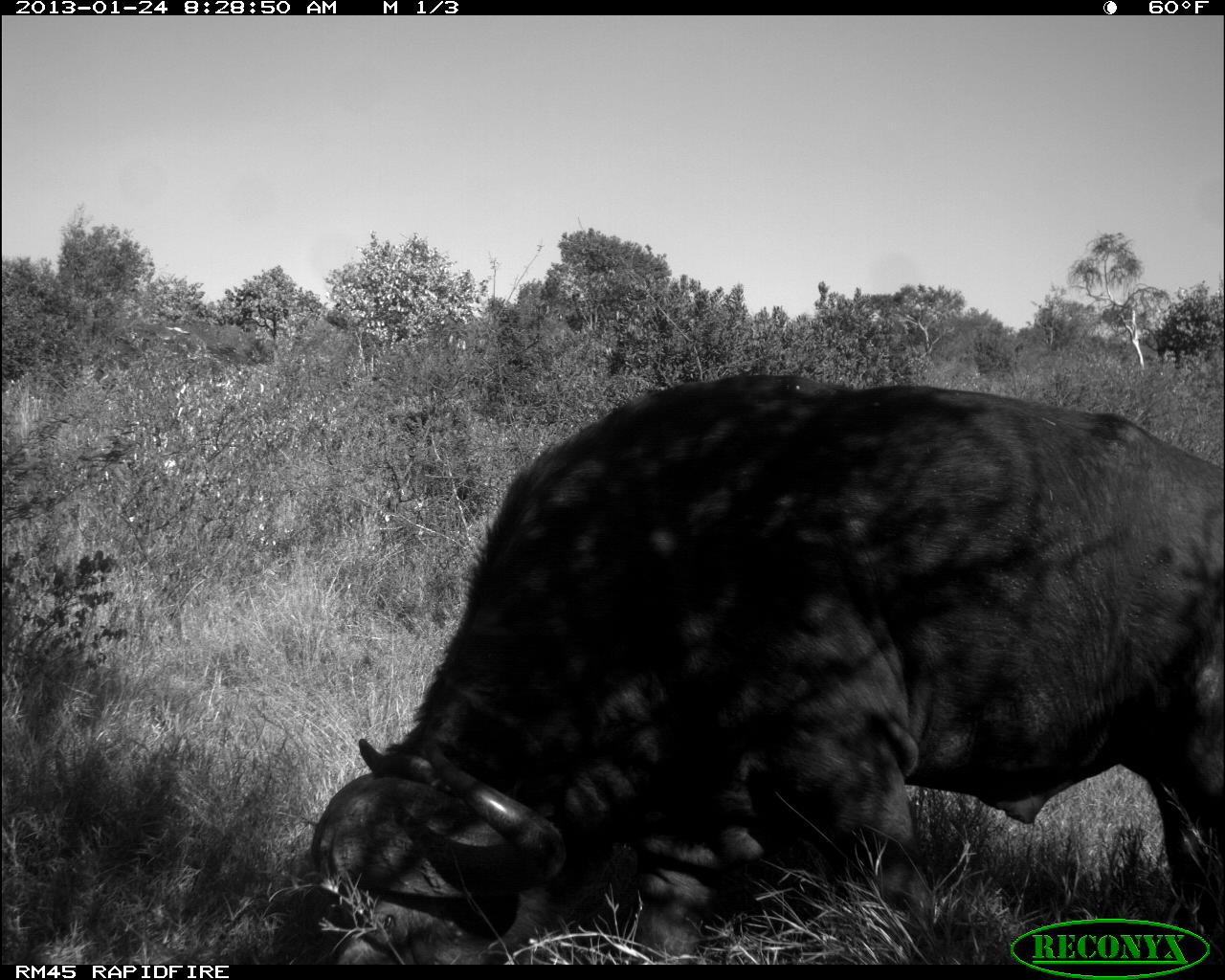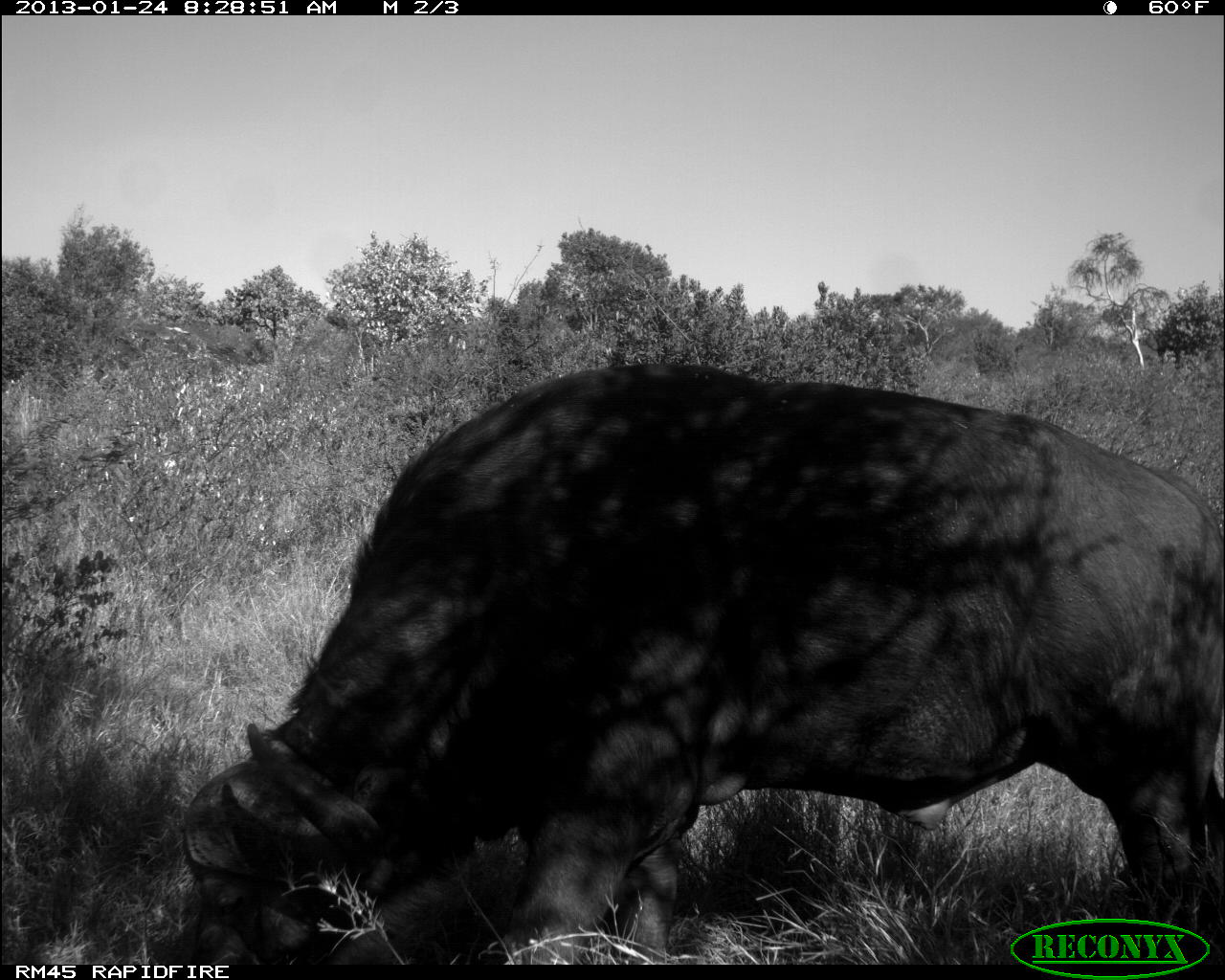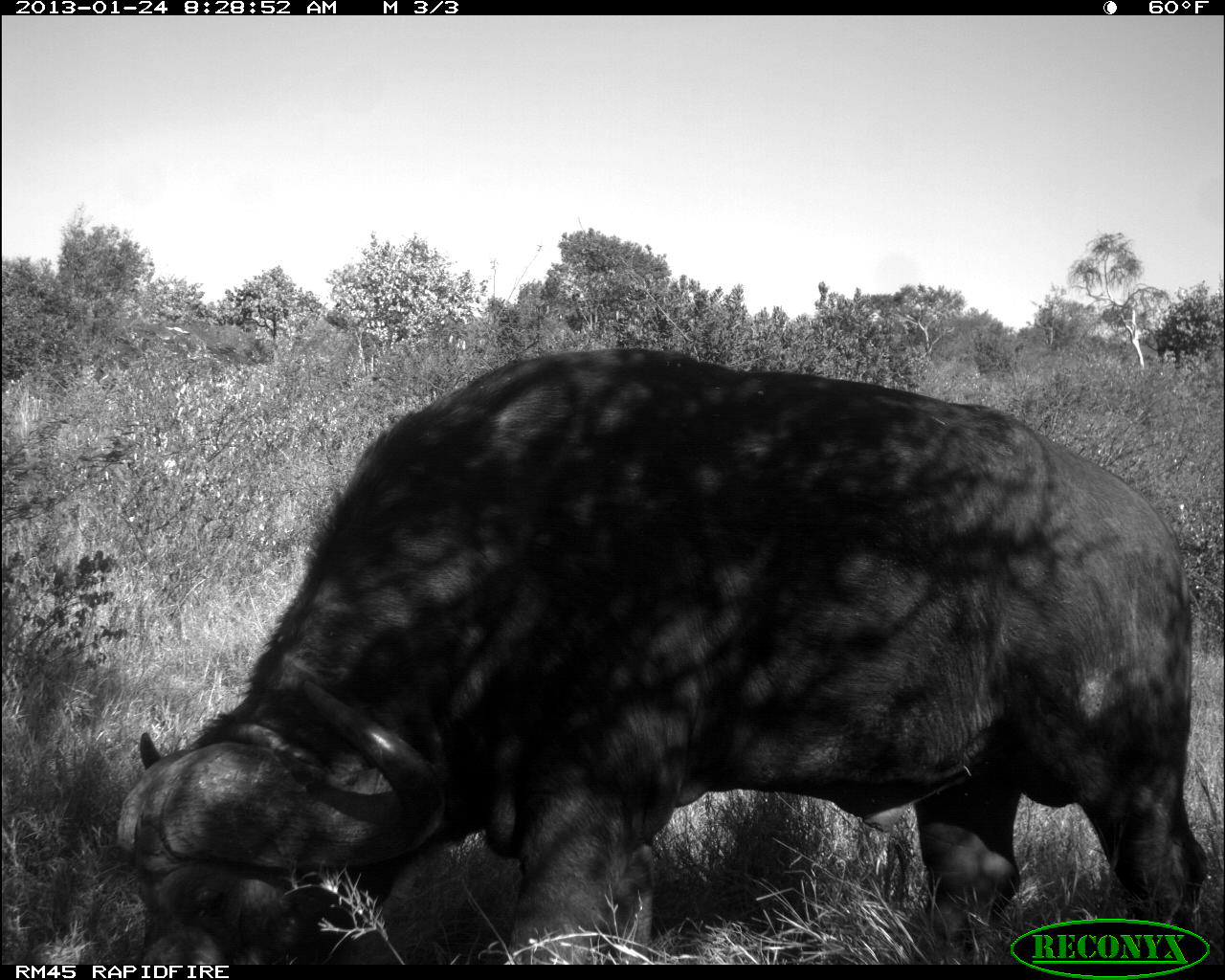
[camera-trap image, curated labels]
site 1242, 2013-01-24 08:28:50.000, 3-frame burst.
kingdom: Animalia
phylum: Chordata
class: Mammalia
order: Artiodactyla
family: Bovidae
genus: Syncerus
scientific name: Syncerus caffer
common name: african buffalo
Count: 1.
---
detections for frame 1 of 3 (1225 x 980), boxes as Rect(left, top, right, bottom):
syncerus caffer: Rect(291, 371, 1219, 969)